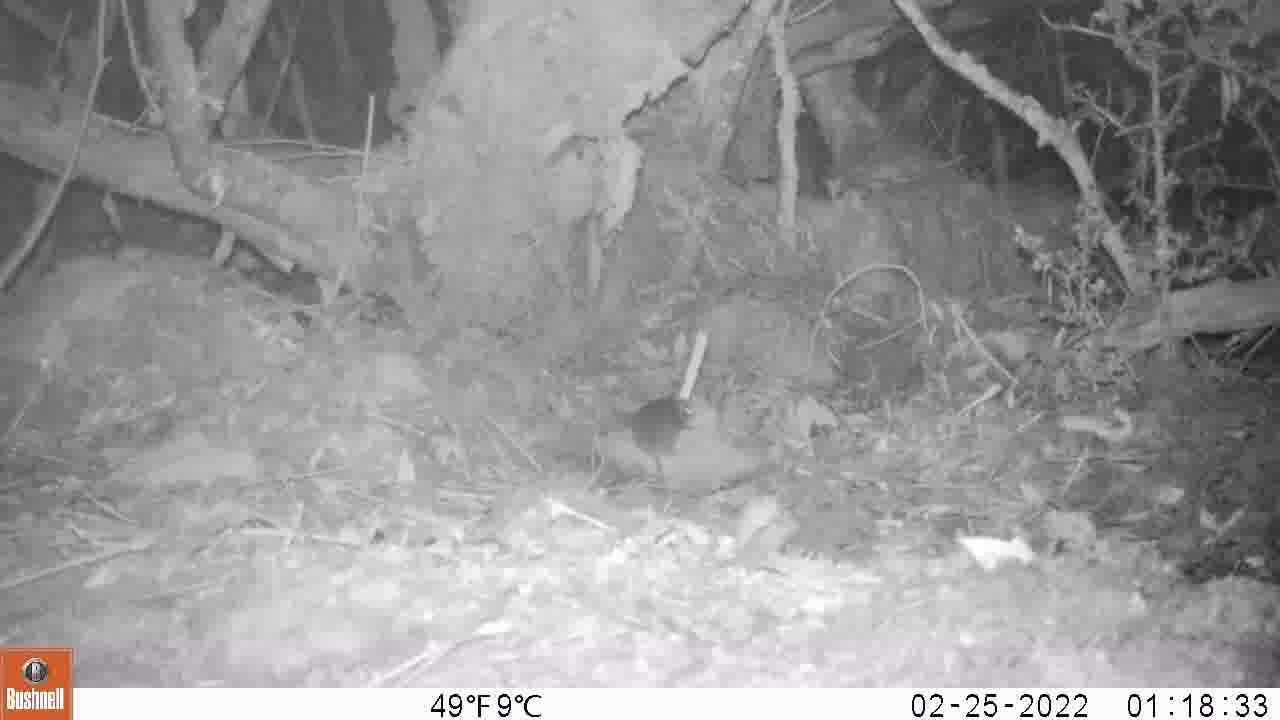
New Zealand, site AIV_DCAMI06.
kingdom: Animalia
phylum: Chordata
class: Mammalia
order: Rodentia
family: Muridae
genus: Mus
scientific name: Mus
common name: mouse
Mouse (Mus).